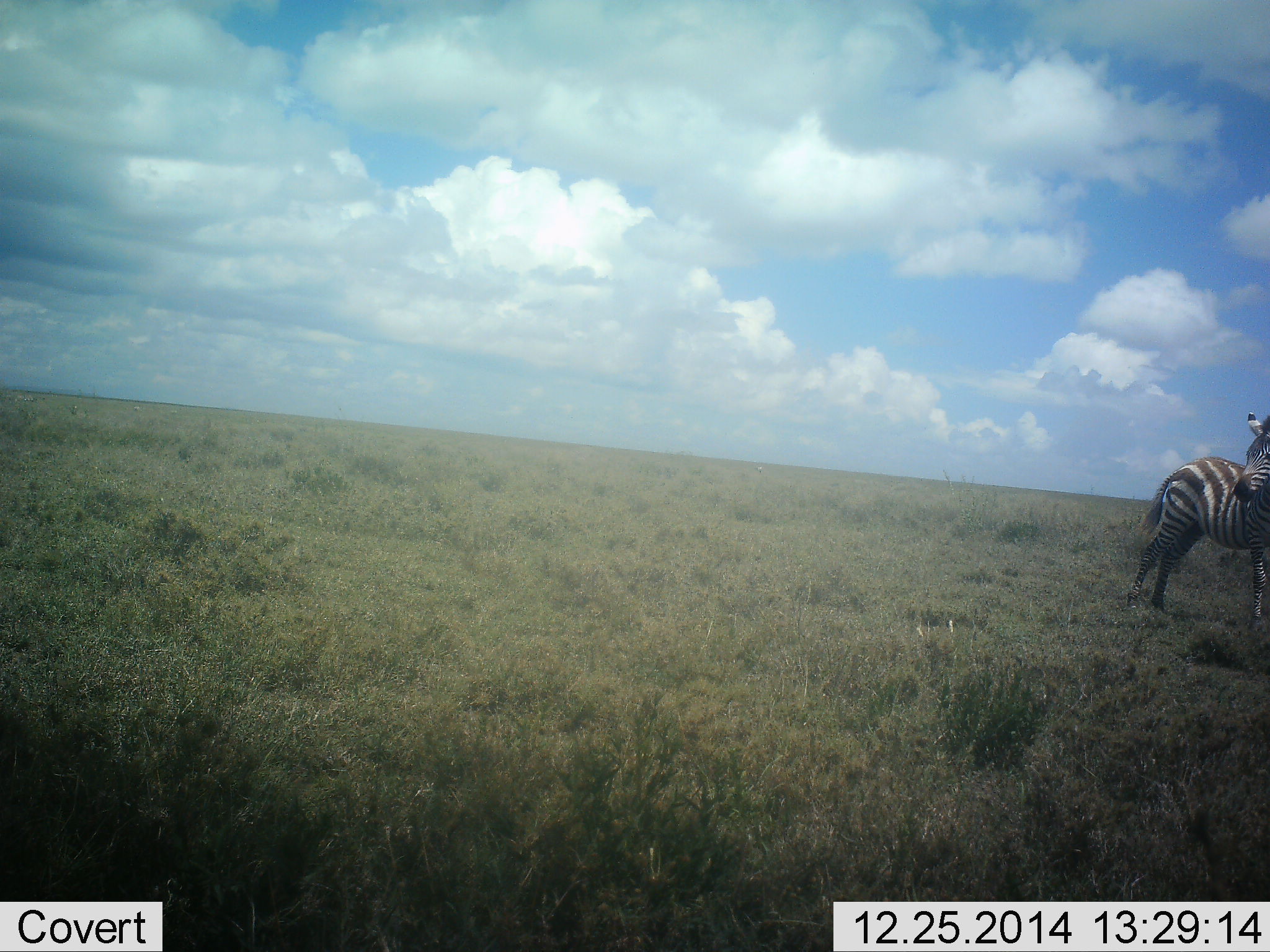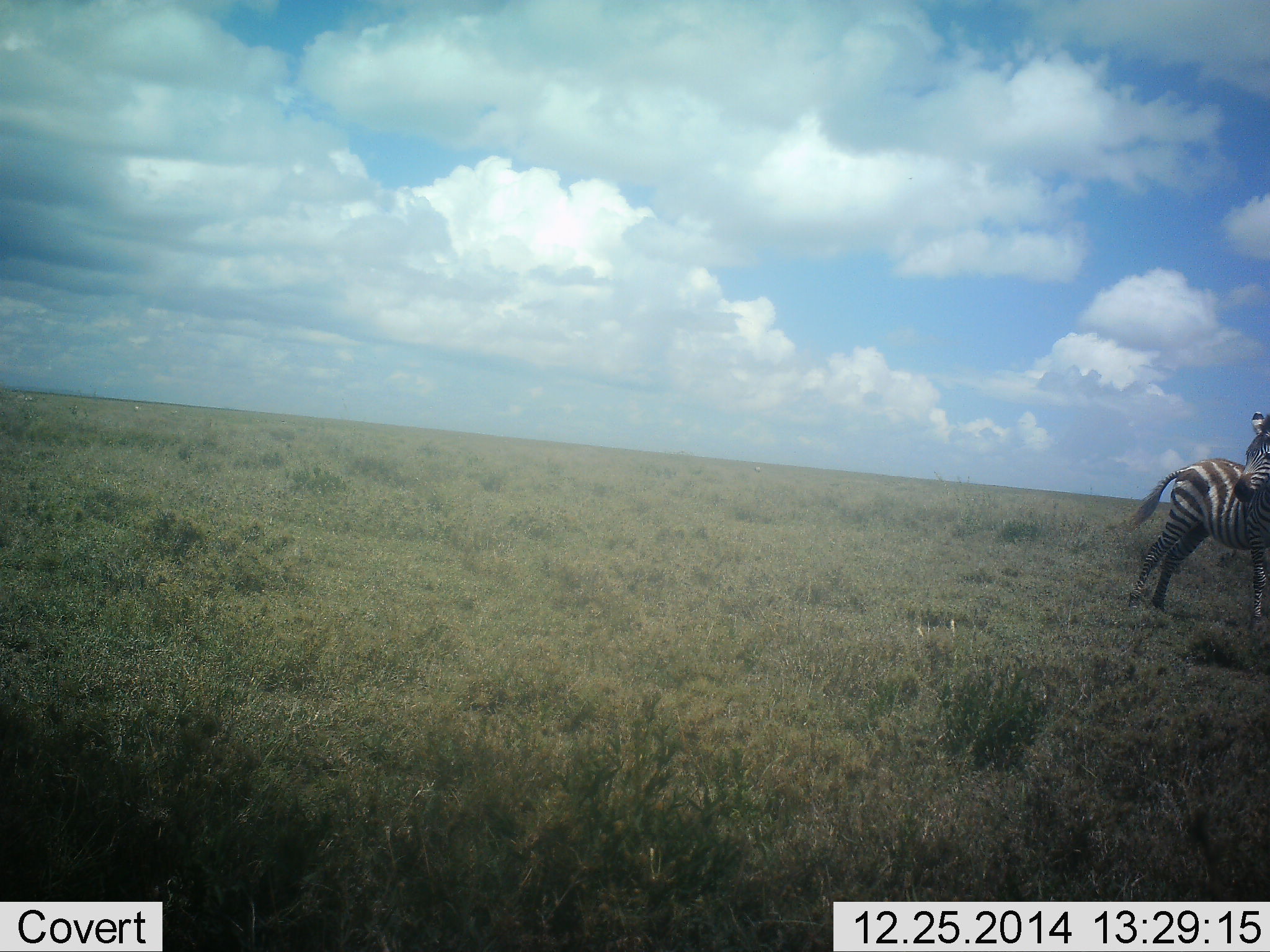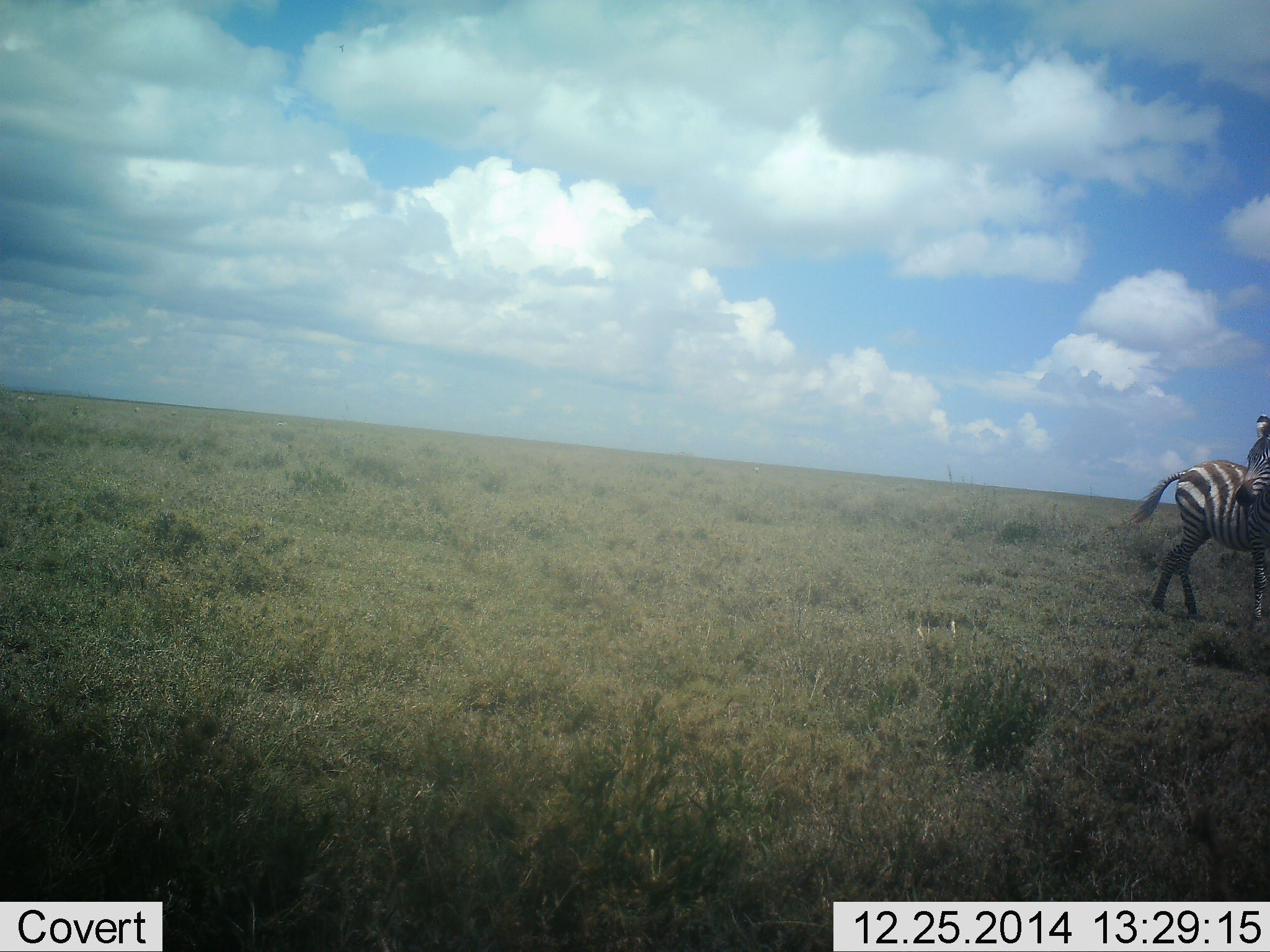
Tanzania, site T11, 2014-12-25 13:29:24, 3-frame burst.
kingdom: Animalia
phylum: Chordata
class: Mammalia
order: Perissodactyla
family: Equidae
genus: Equus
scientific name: Equus quagga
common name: plains zebra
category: zebra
Zebra (plains zebra) (Equus quagga), count 1. Behavior (volunteer vote fractions): standing 50%, resting 0%, moving 50%, interacting 0%. Young present (vote fraction): 0%. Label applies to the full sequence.